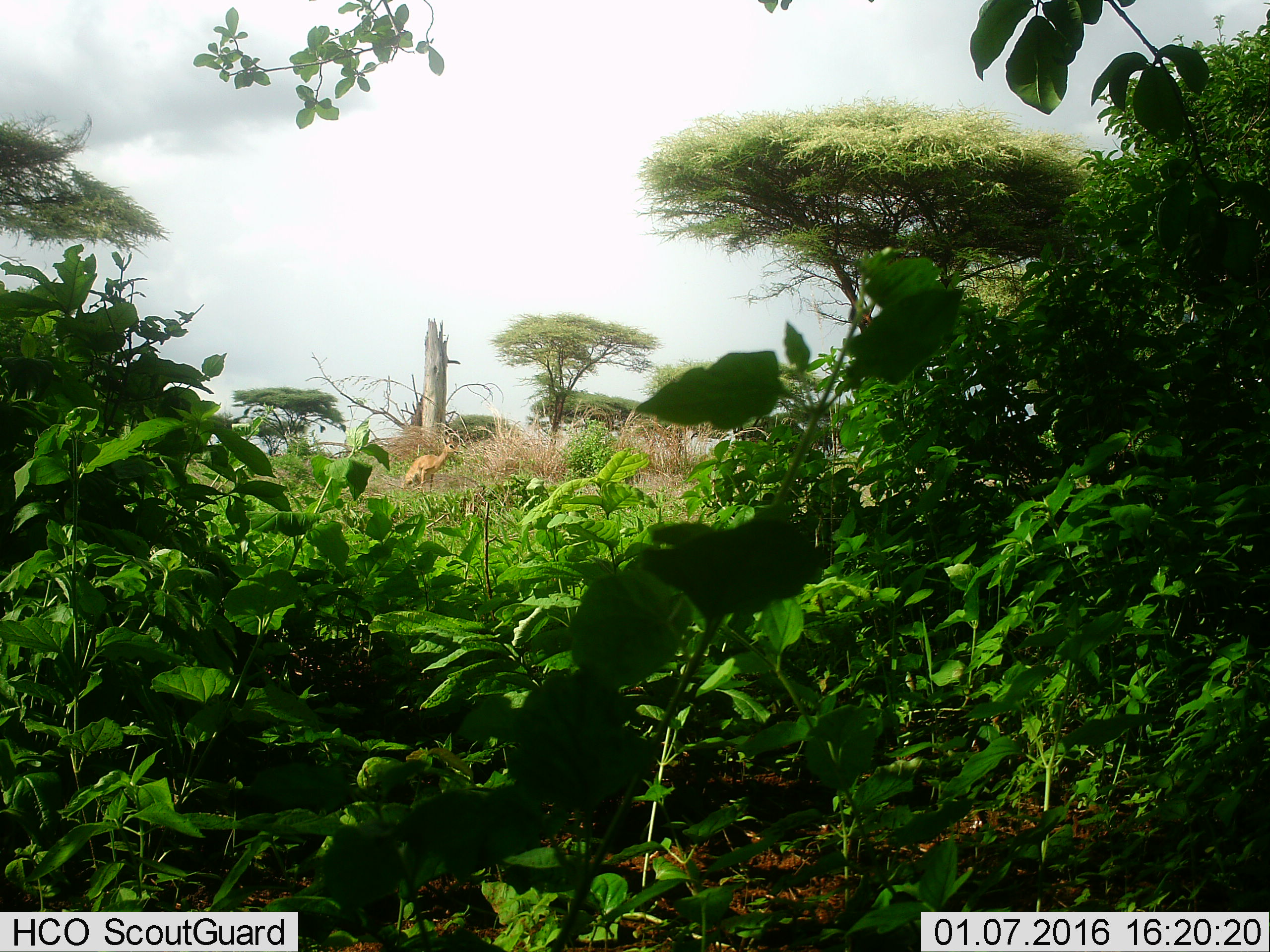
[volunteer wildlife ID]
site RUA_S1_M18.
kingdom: Animalia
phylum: Chordata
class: Mammalia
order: Artiodactyla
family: Bovidae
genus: Madoqua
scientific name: Madoqua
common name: dik-dik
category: dikdik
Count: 1.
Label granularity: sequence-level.